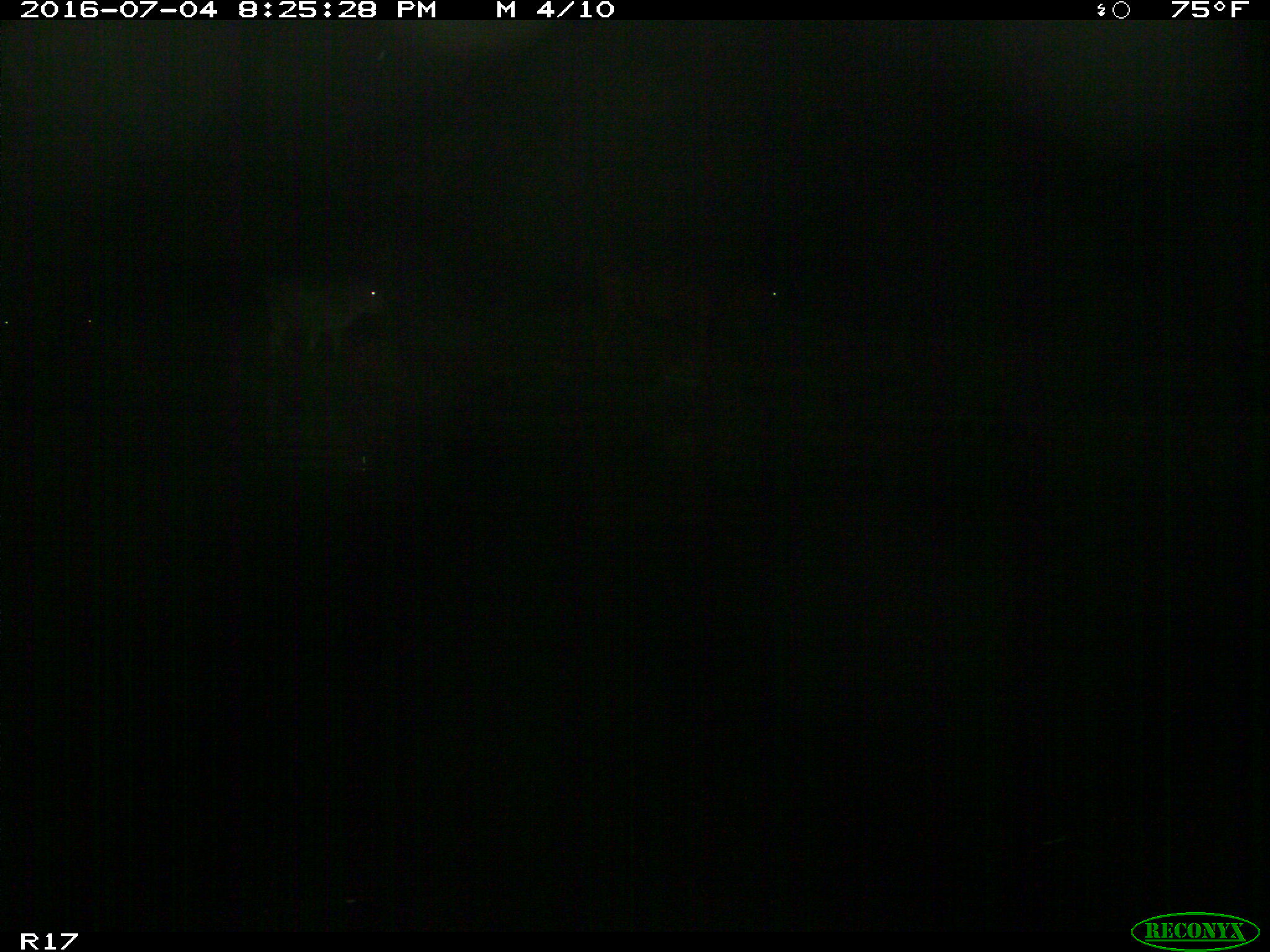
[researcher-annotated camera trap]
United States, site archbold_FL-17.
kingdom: Animalia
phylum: Chordata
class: Mammalia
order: Artiodactyla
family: Bovidae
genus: Bos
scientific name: Bos taurus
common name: domestic cow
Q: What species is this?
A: Bos taurus (domestic cow).